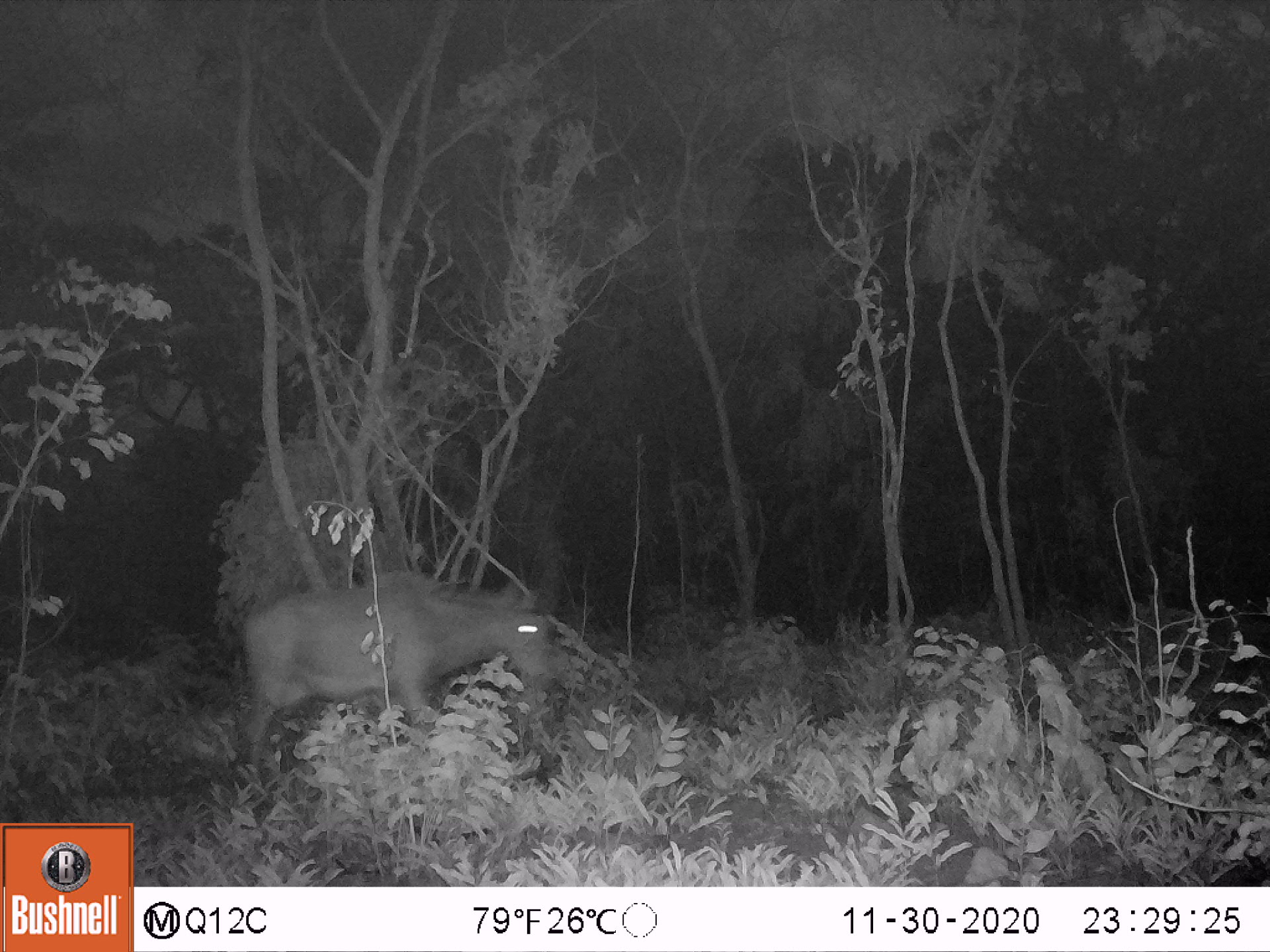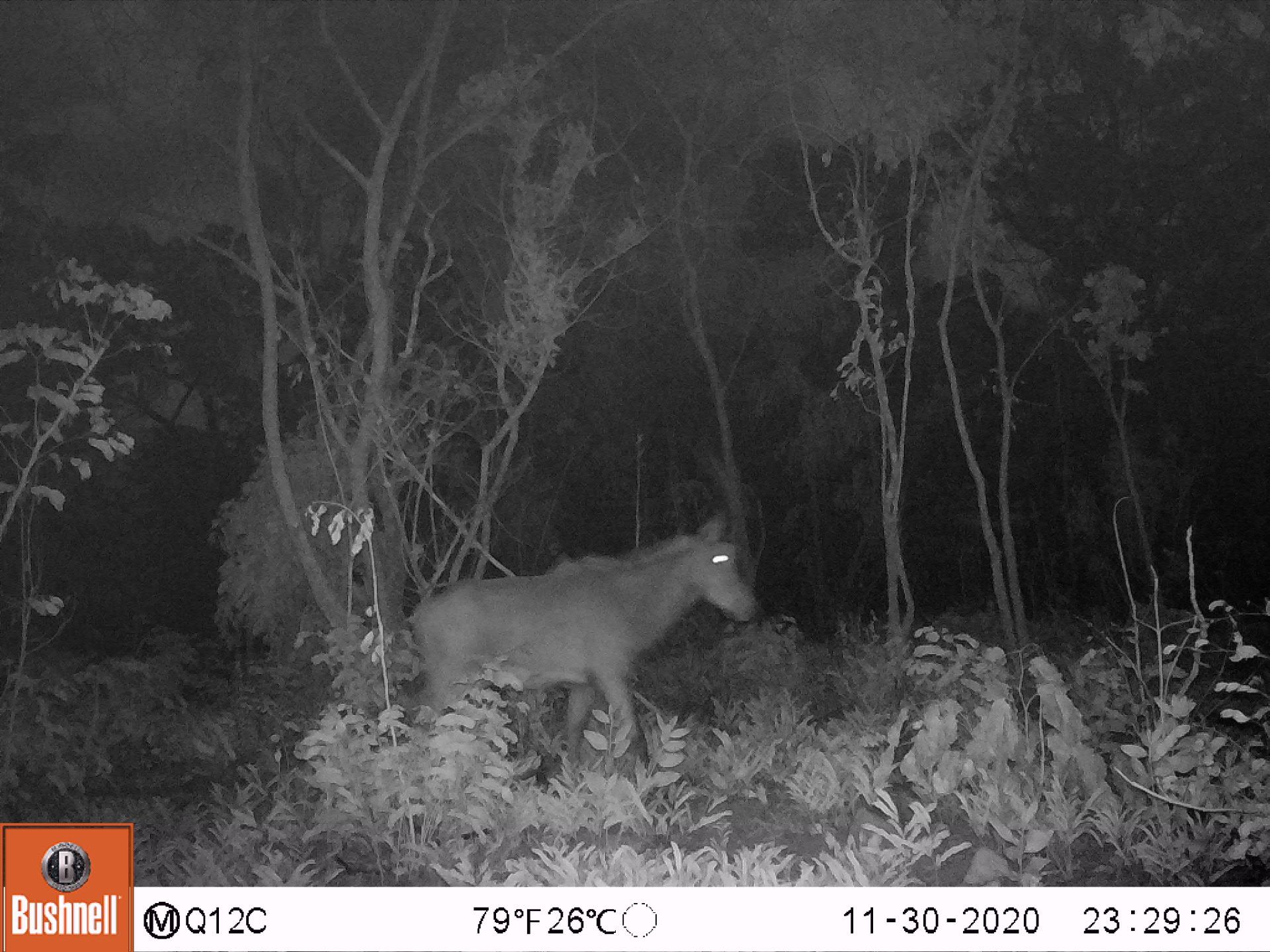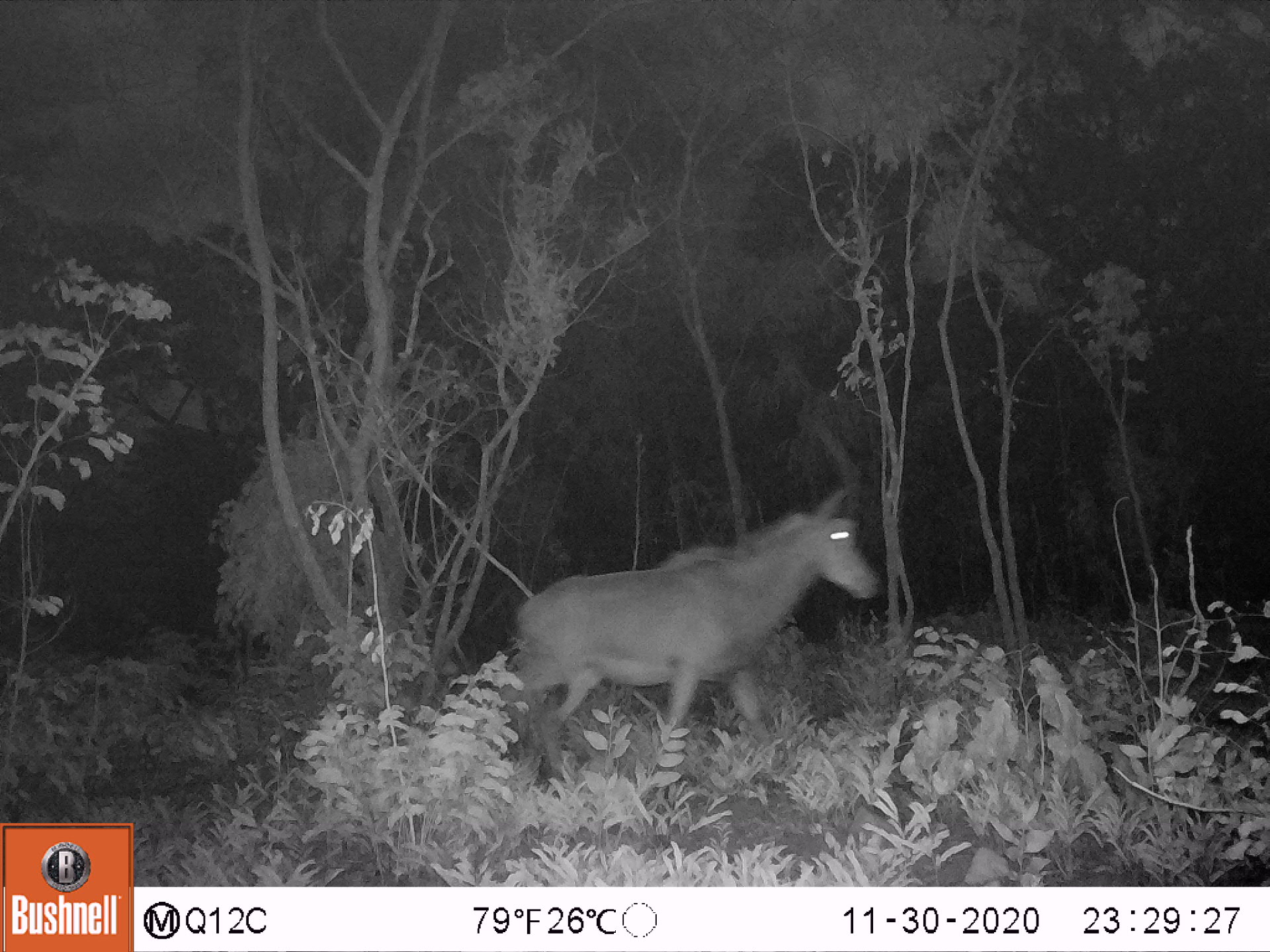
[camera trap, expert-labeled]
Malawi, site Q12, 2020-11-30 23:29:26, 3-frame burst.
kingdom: Animalia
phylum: Chordata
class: Mammalia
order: Artiodactyla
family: Bovidae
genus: Hippotragus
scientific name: Hippotragus niger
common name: sable antelope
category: sable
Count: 1.